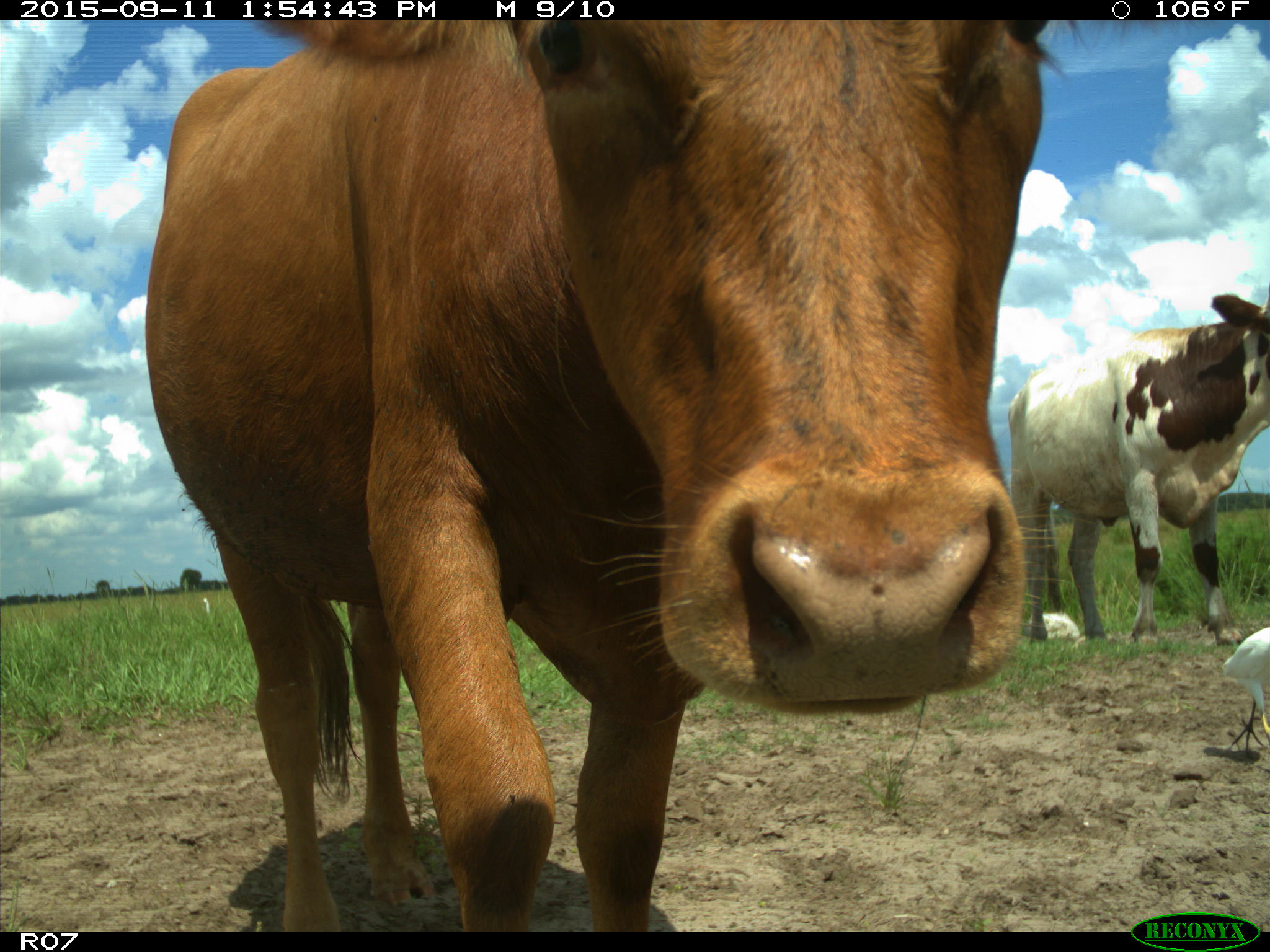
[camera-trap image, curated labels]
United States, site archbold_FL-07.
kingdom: Animalia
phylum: Chordata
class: Mammalia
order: Artiodactyla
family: Bovidae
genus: Bos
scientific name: Bos taurus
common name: domestic cow